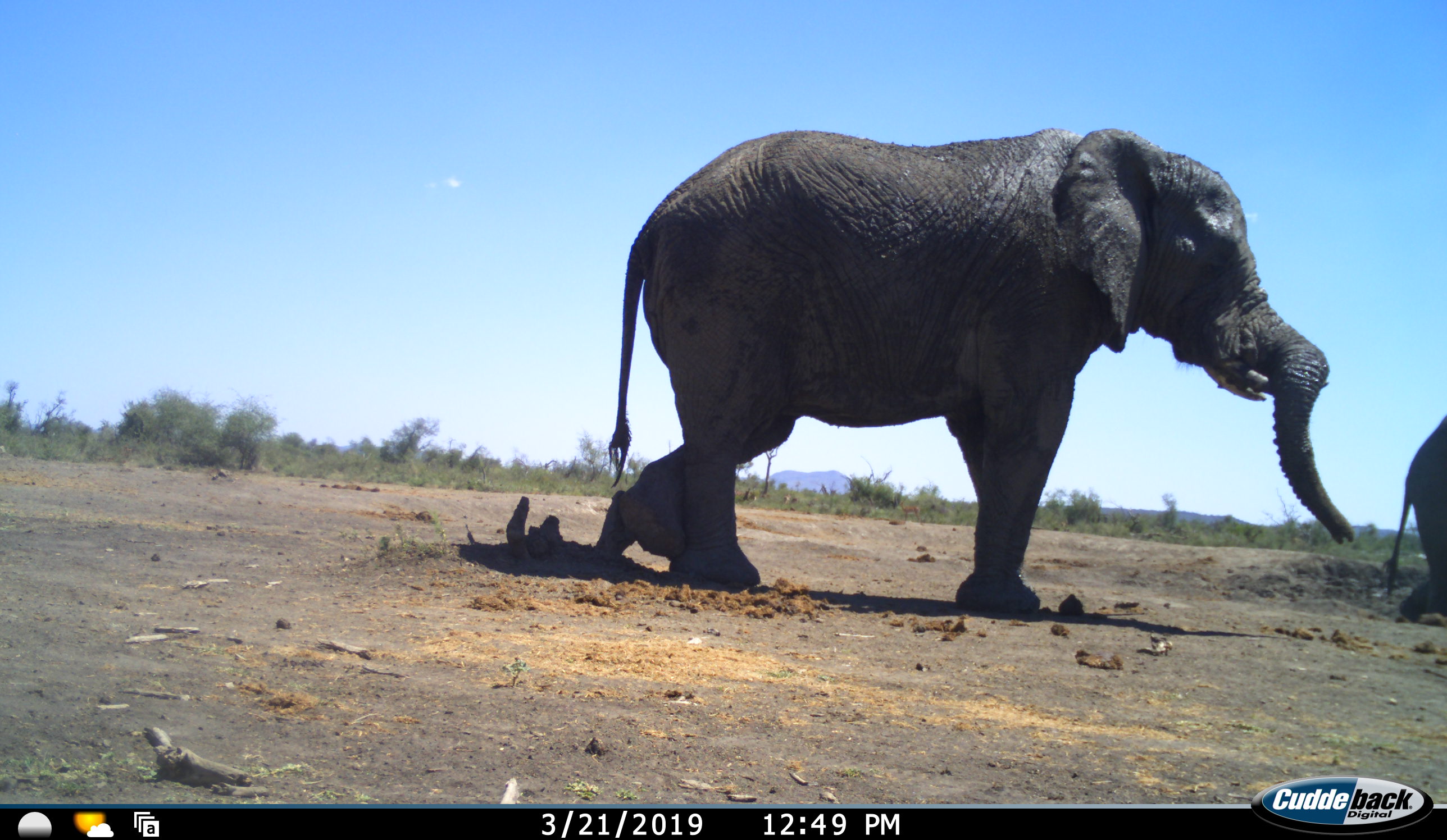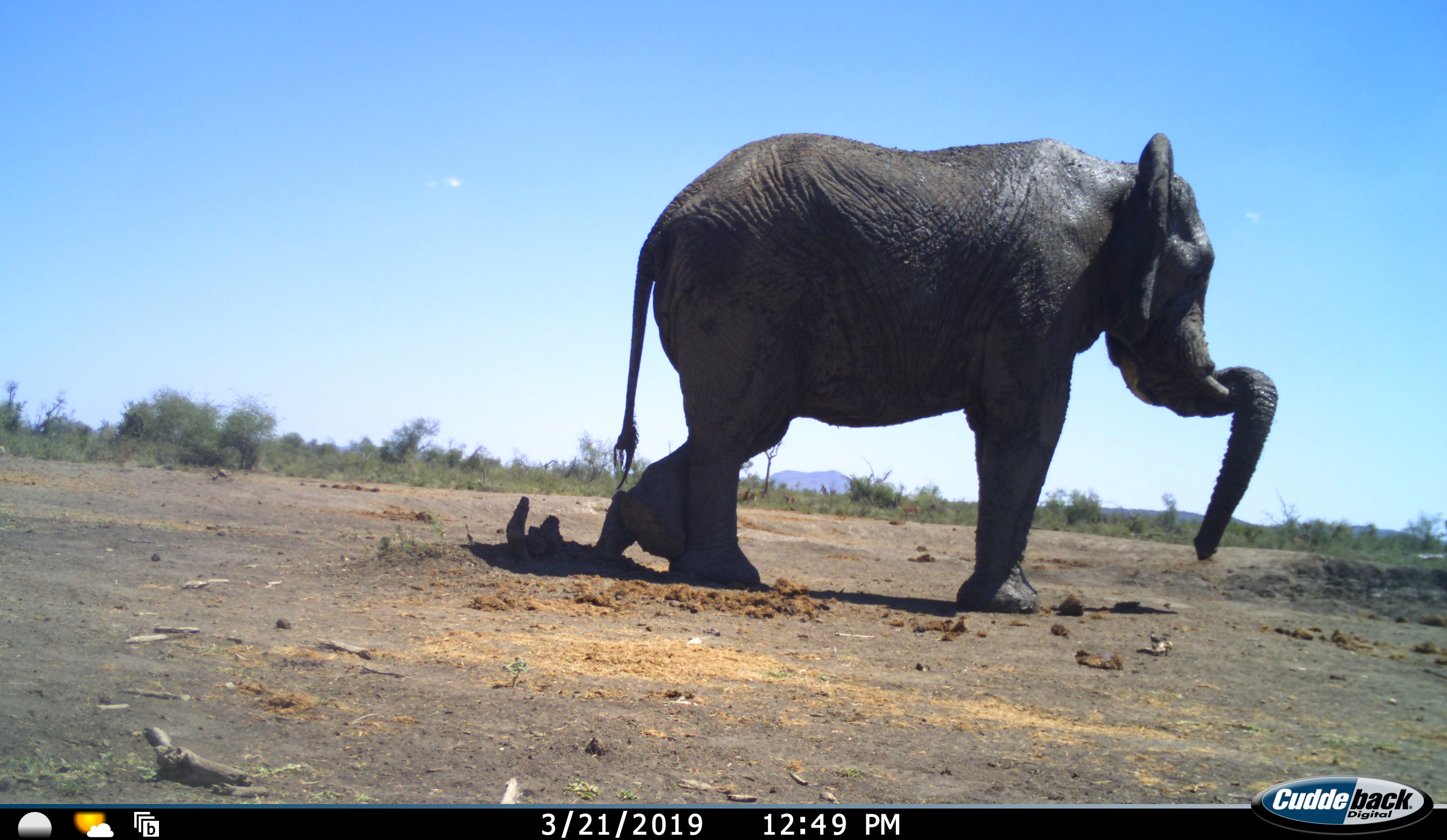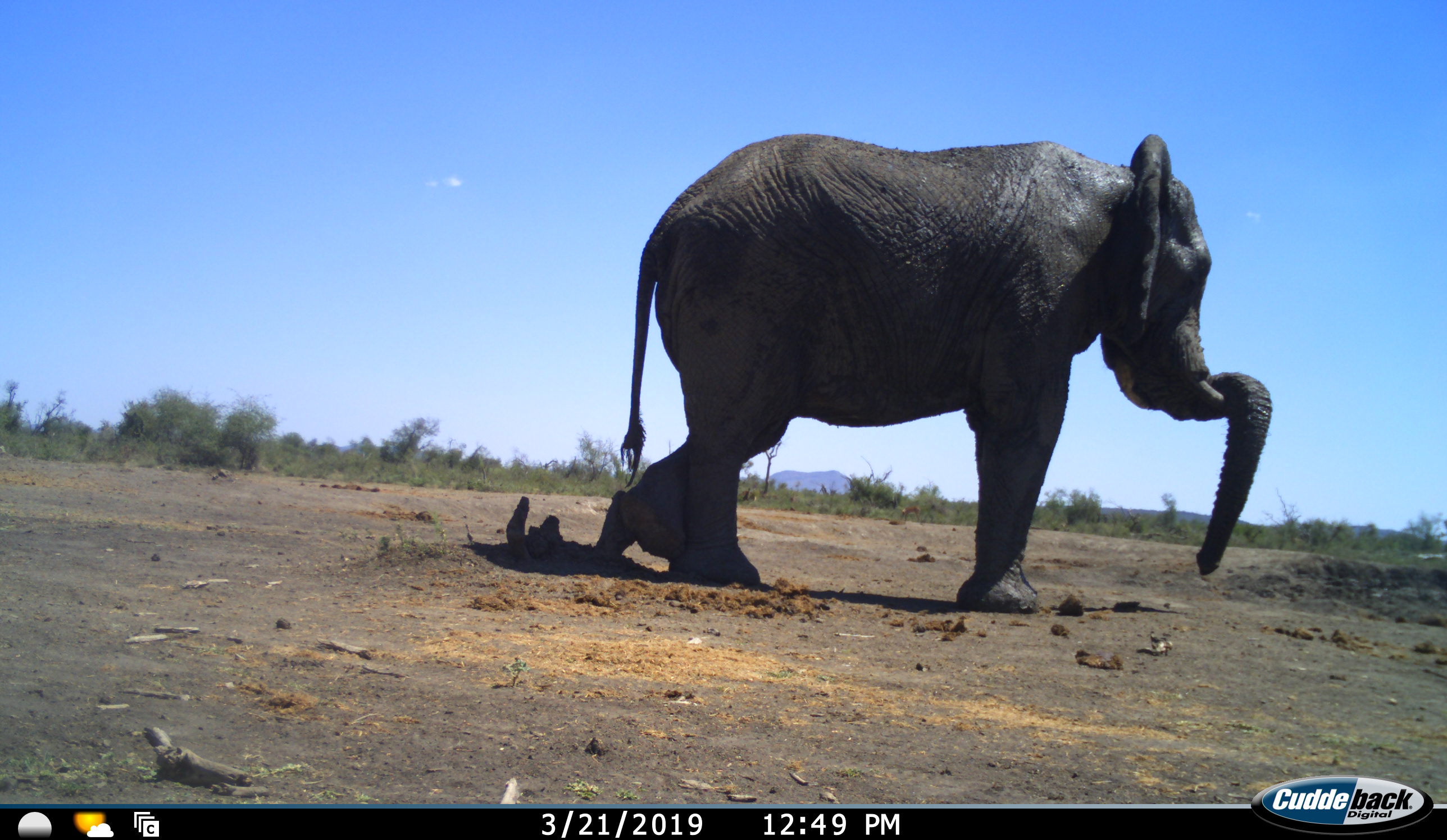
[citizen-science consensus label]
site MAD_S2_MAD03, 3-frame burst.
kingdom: Animalia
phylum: Chordata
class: Mammalia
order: Proboscidea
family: Elephantidae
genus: Loxodonta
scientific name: Loxodonta africana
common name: african bush elephant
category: elephant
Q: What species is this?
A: Elephant (african bush elephant) (Loxodonta africana).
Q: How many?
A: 2.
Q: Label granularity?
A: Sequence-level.